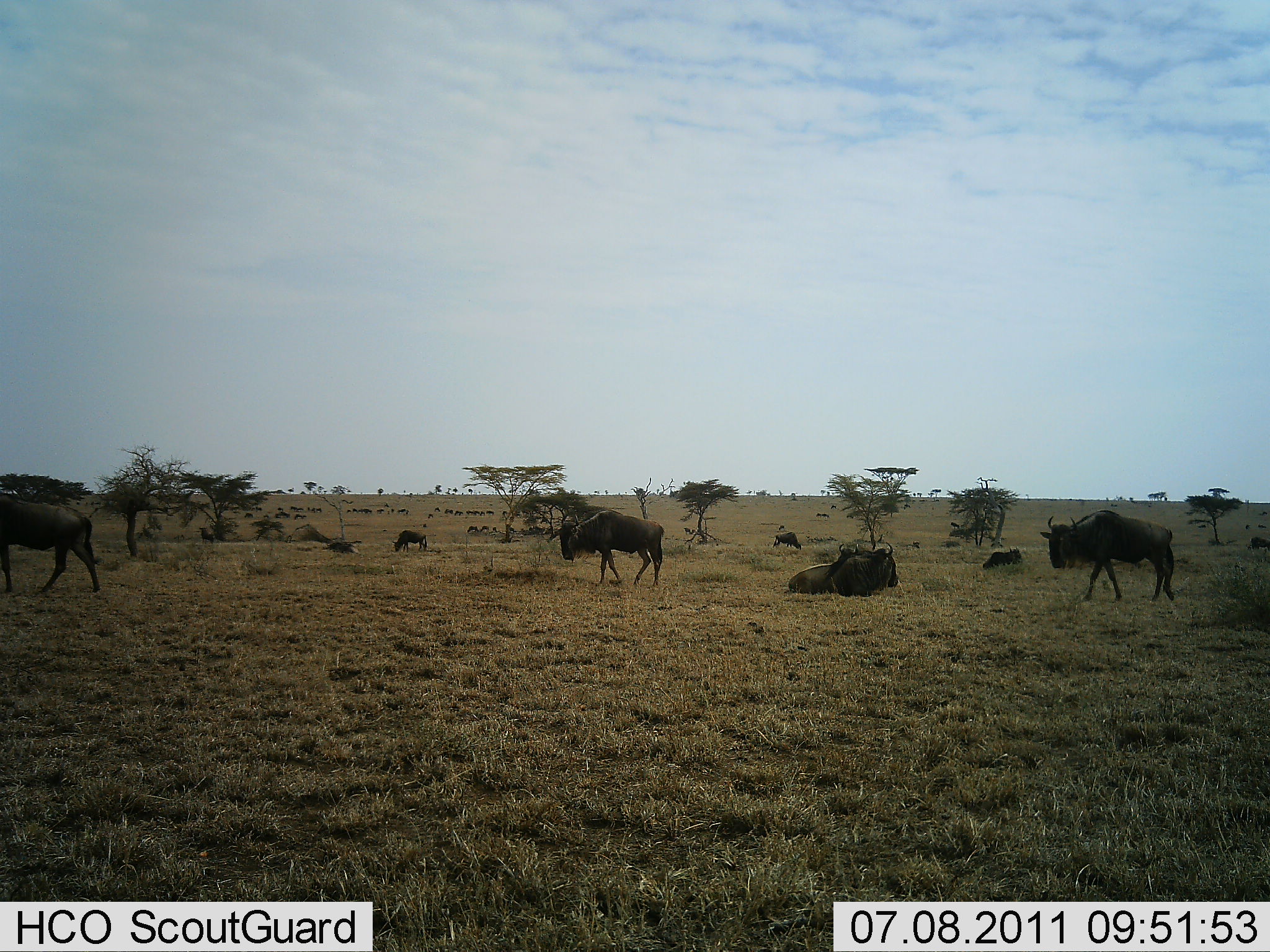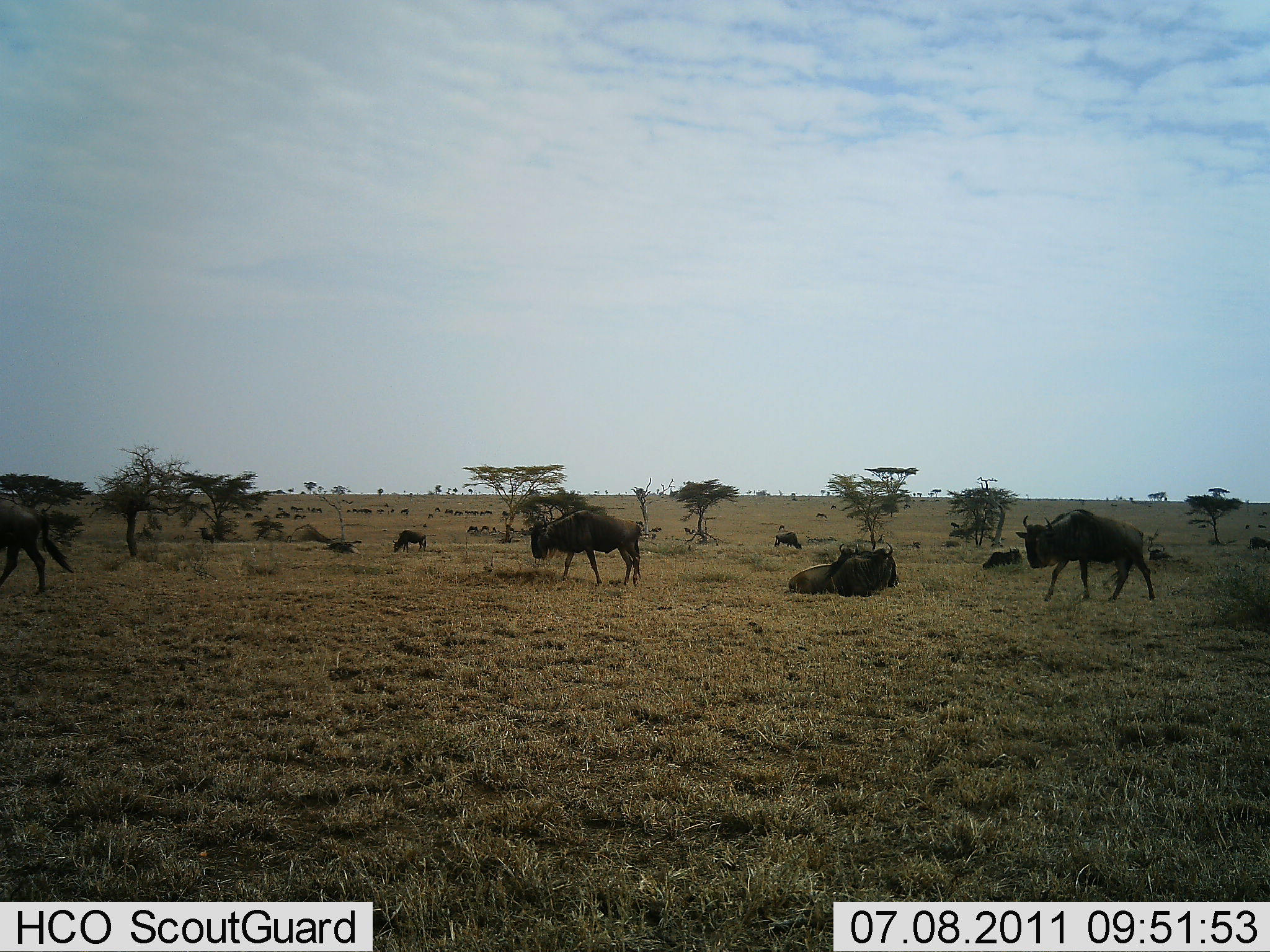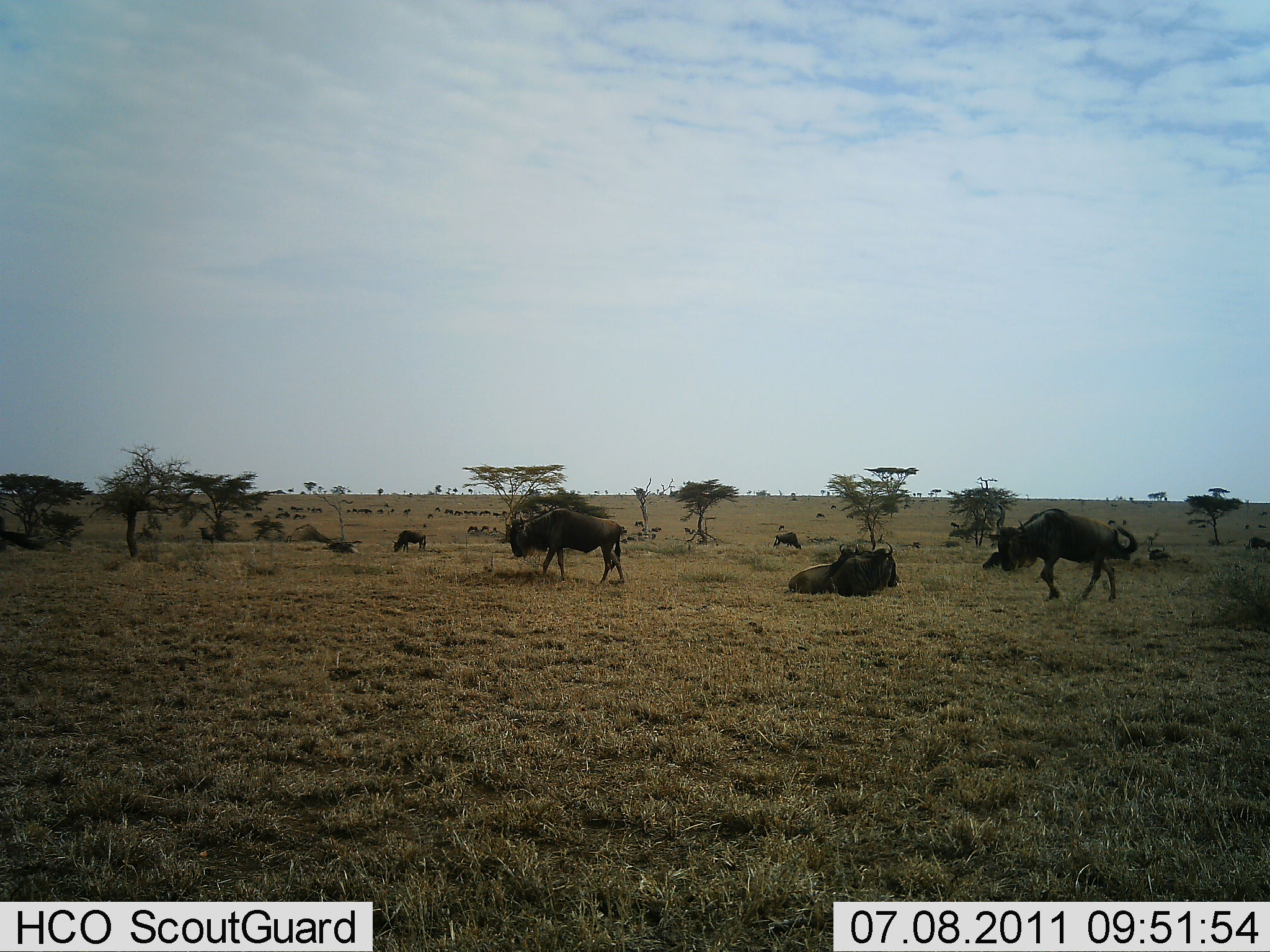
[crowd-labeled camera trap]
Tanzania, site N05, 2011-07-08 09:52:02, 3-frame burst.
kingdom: Animalia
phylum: Chordata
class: Mammalia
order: Artiodactyla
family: Bovidae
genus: Connochaetes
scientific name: Connochaetes taurinus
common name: blue wildebeest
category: wildebeest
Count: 11-50.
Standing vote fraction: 67%.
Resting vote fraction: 83%.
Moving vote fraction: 50%.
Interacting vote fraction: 25%.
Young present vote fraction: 17%.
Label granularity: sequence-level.